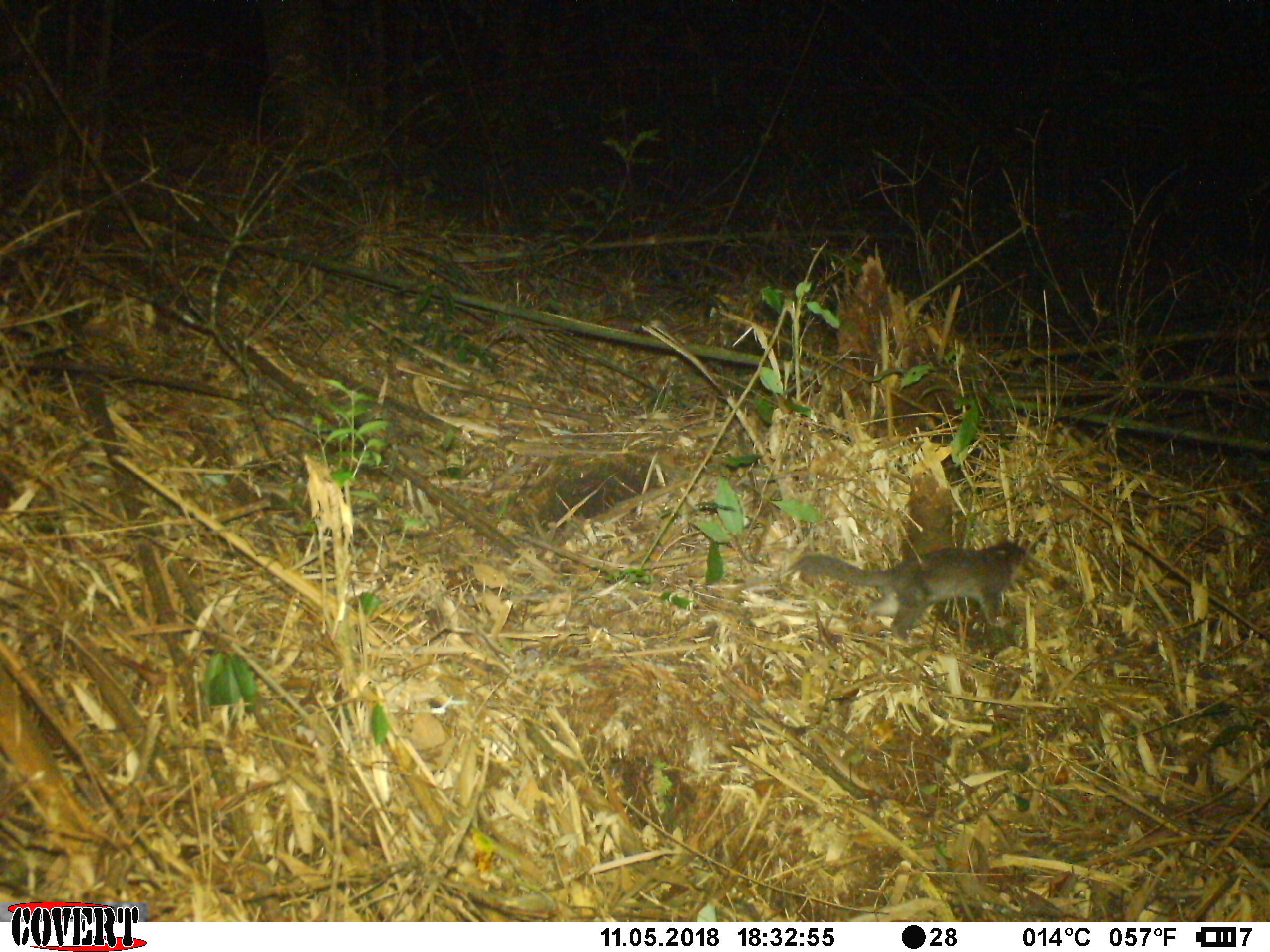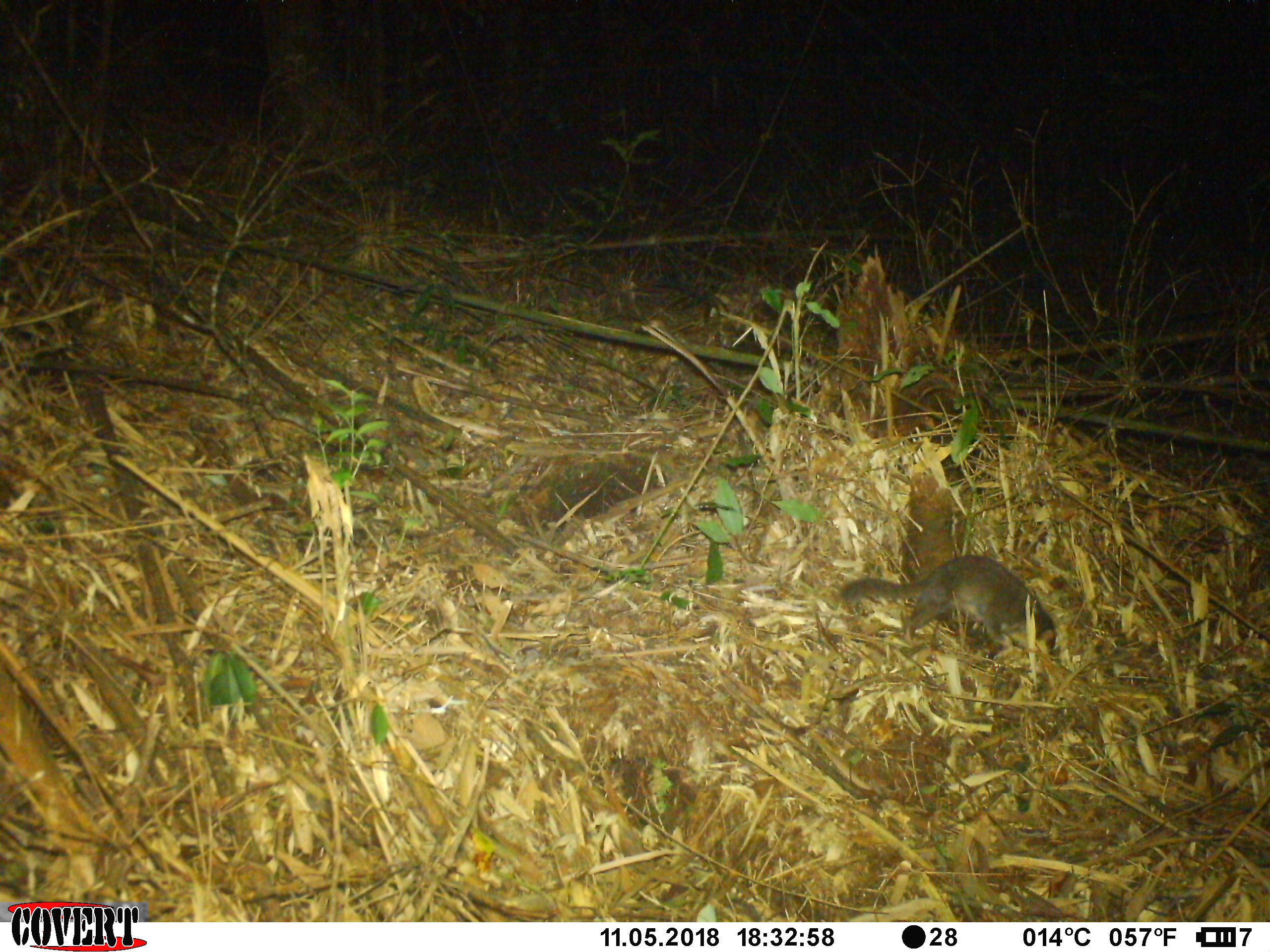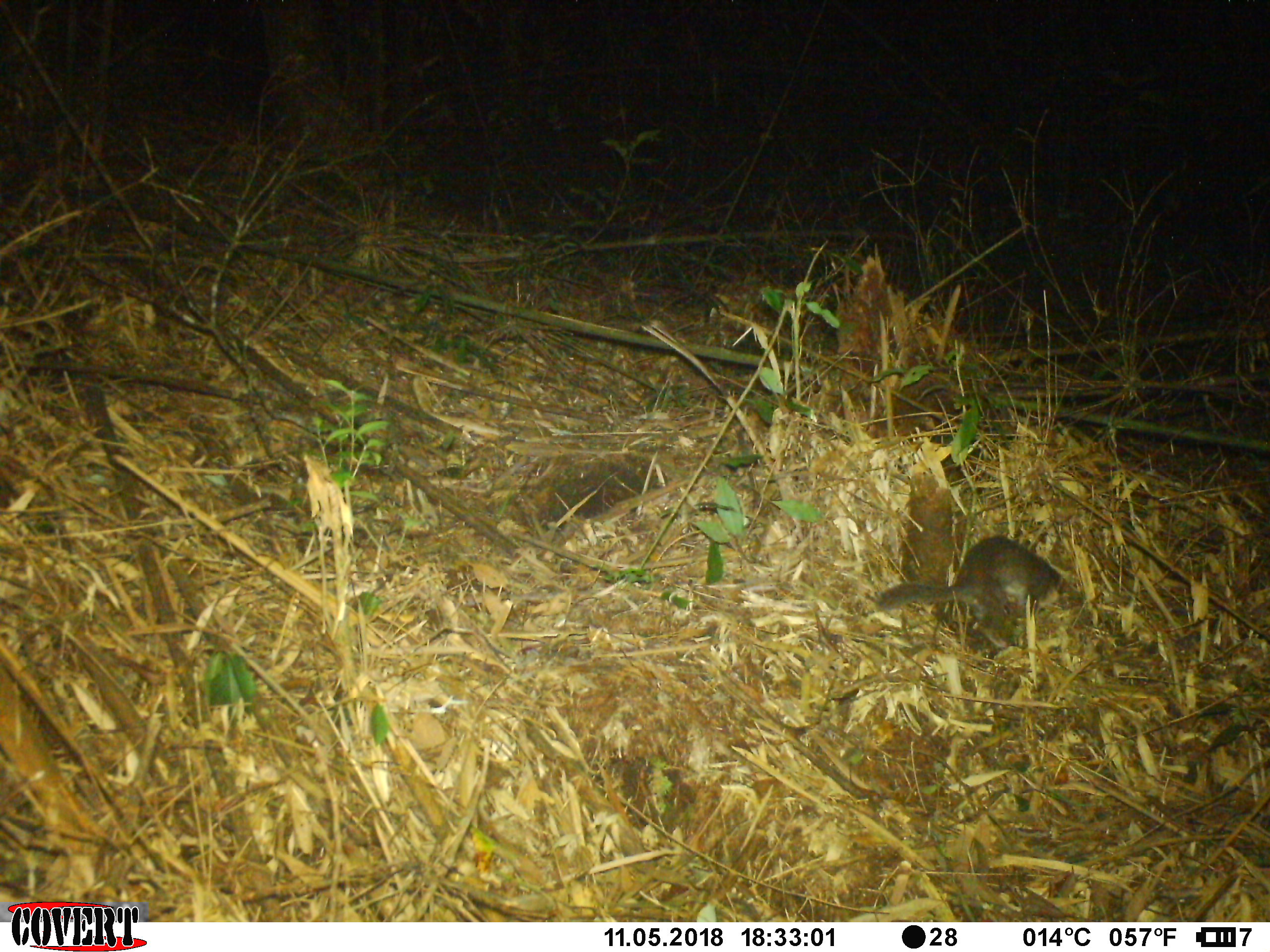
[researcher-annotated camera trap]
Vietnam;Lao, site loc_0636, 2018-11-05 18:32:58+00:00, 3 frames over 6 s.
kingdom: Animalia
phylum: Chordata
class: Mammalia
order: Carnivora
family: Mustelidae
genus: Melogale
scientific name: Melogale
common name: ferret badger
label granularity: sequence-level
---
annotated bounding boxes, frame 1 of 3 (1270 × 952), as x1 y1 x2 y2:
ferret badger: 786 537 1030 643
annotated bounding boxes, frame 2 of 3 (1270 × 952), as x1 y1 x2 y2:
ferret badger: 836 553 1060 661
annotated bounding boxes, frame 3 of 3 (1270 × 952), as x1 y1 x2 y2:
ferret badger: 875 532 1113 645